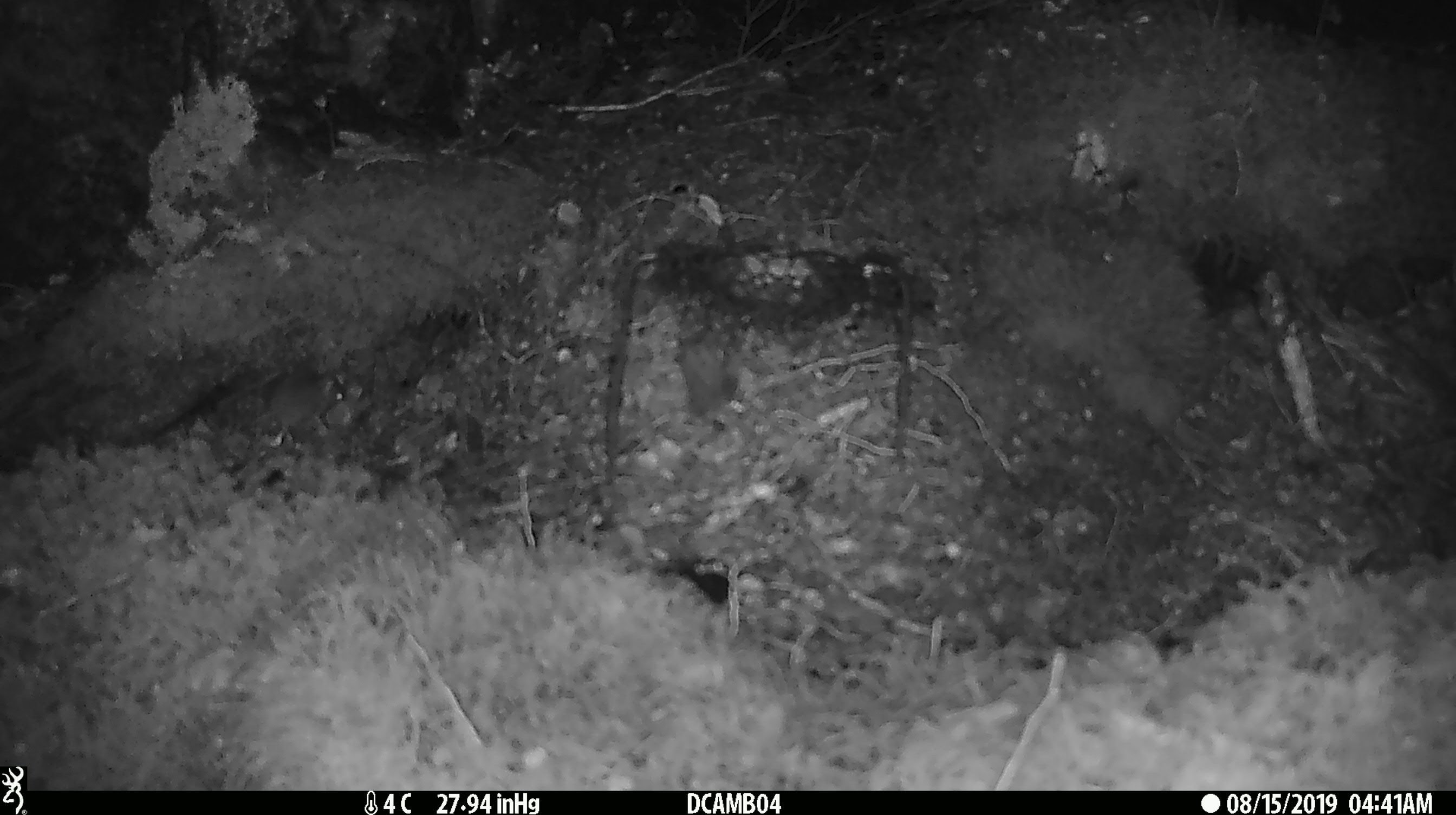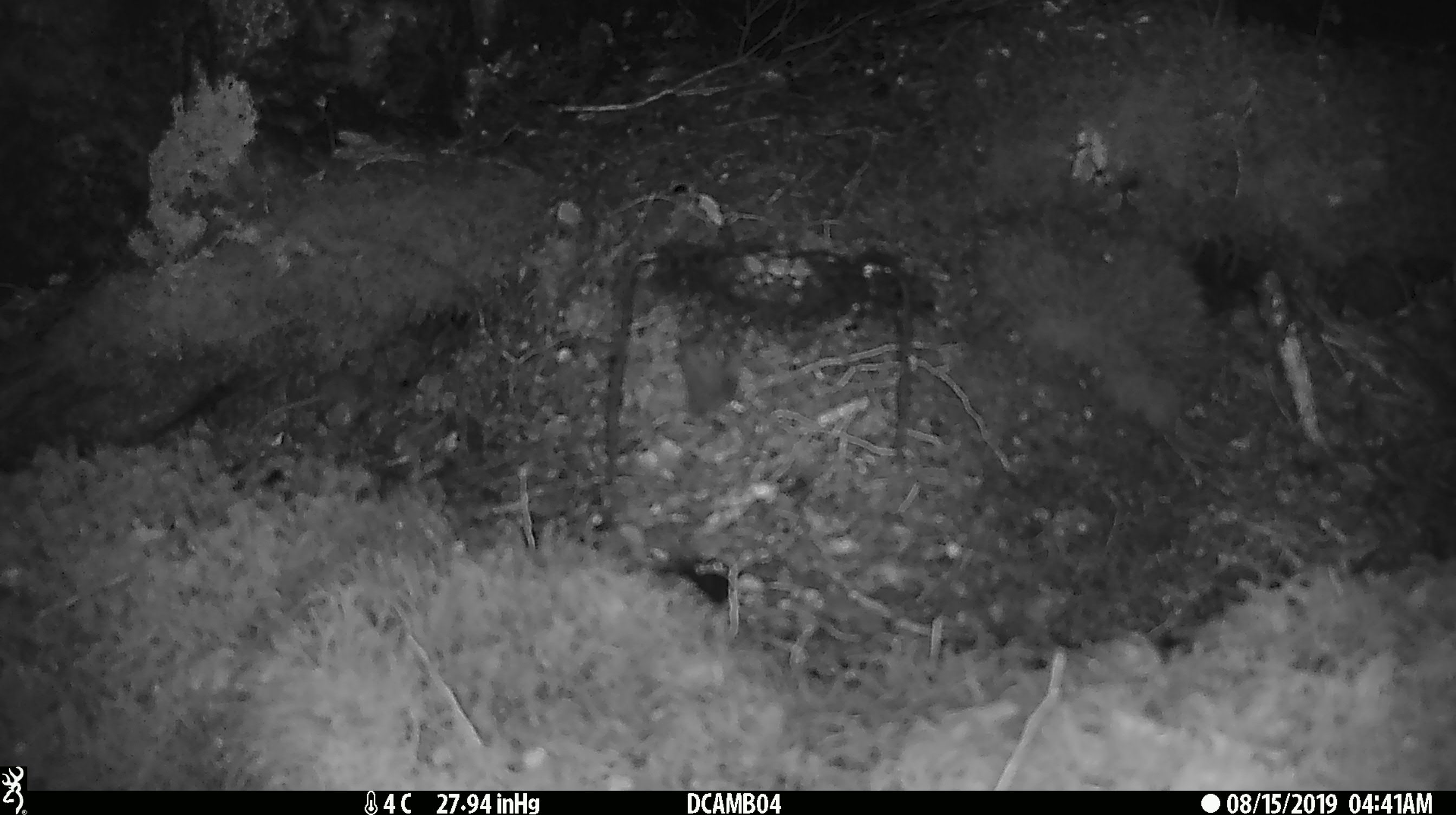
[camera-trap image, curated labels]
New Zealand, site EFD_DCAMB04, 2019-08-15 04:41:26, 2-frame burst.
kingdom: Animalia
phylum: Chordata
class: Mammalia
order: Rodentia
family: Muridae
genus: Mus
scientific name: Mus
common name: mouse